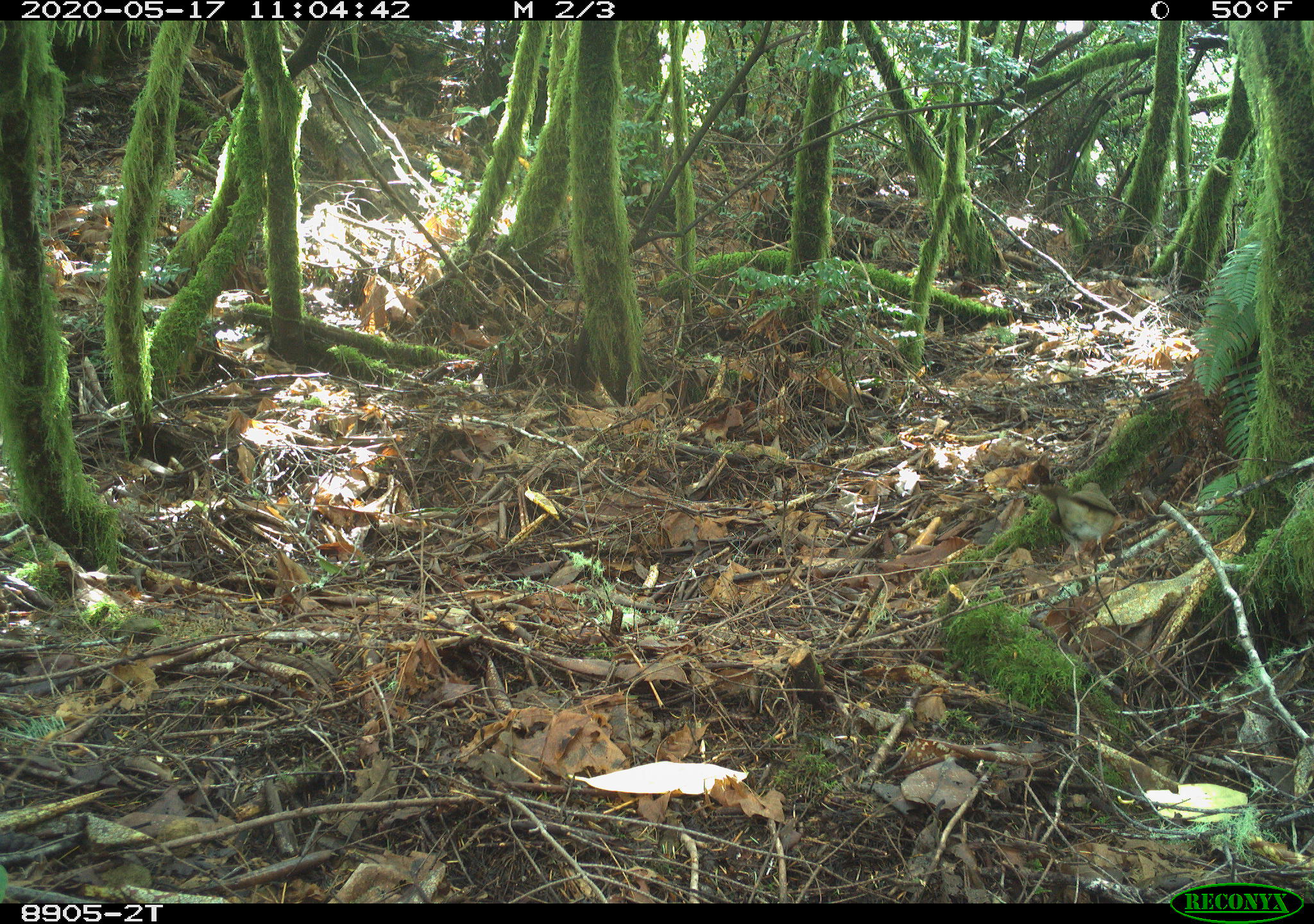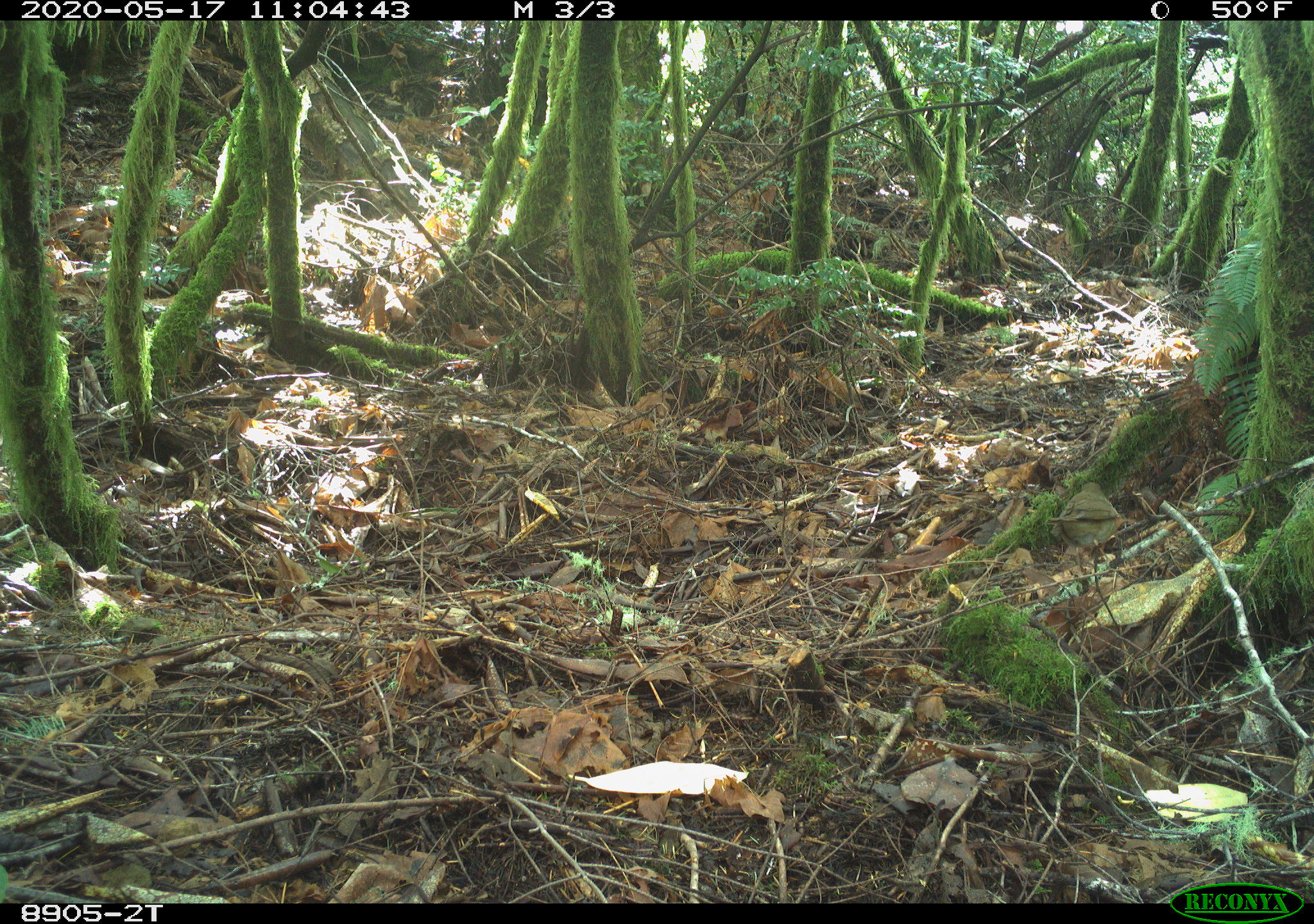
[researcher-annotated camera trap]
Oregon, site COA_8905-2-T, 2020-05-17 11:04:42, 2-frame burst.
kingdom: Animalia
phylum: Chordata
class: Aves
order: Passeriformes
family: Turdidae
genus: Catharus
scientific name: Catharus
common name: brown thrushes and nightingale-thrushes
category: catharus species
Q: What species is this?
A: Catharus species (brown thrushes and nightingale-thrushes) (Catharus).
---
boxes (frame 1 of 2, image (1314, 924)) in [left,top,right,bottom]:
catharus species: [1031,473,1132,584]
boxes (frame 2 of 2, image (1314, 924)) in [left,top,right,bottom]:
catharus species: [1044,472,1131,584]